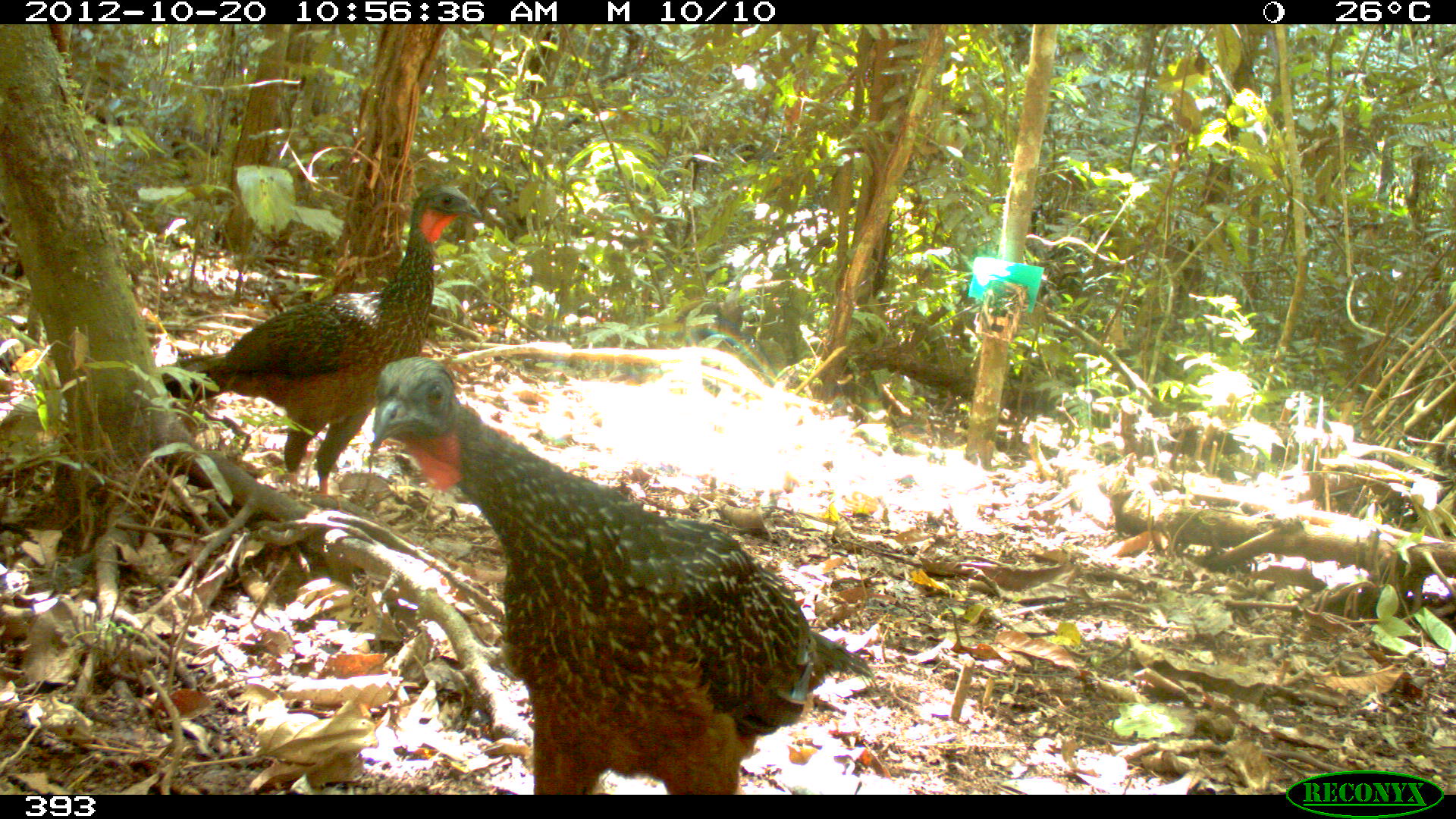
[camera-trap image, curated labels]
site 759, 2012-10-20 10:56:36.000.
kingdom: Animalia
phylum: Chordata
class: Aves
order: Galliformes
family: Cracidae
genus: Penelope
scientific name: Penelope jacquacu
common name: spix's guan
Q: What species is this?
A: Penelope jacquacu (spix's guan).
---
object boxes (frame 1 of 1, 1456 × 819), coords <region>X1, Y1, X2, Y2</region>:
penelope jacquacu: <region>370, 355, 880, 793</region>; <region>158, 182, 483, 496</region>